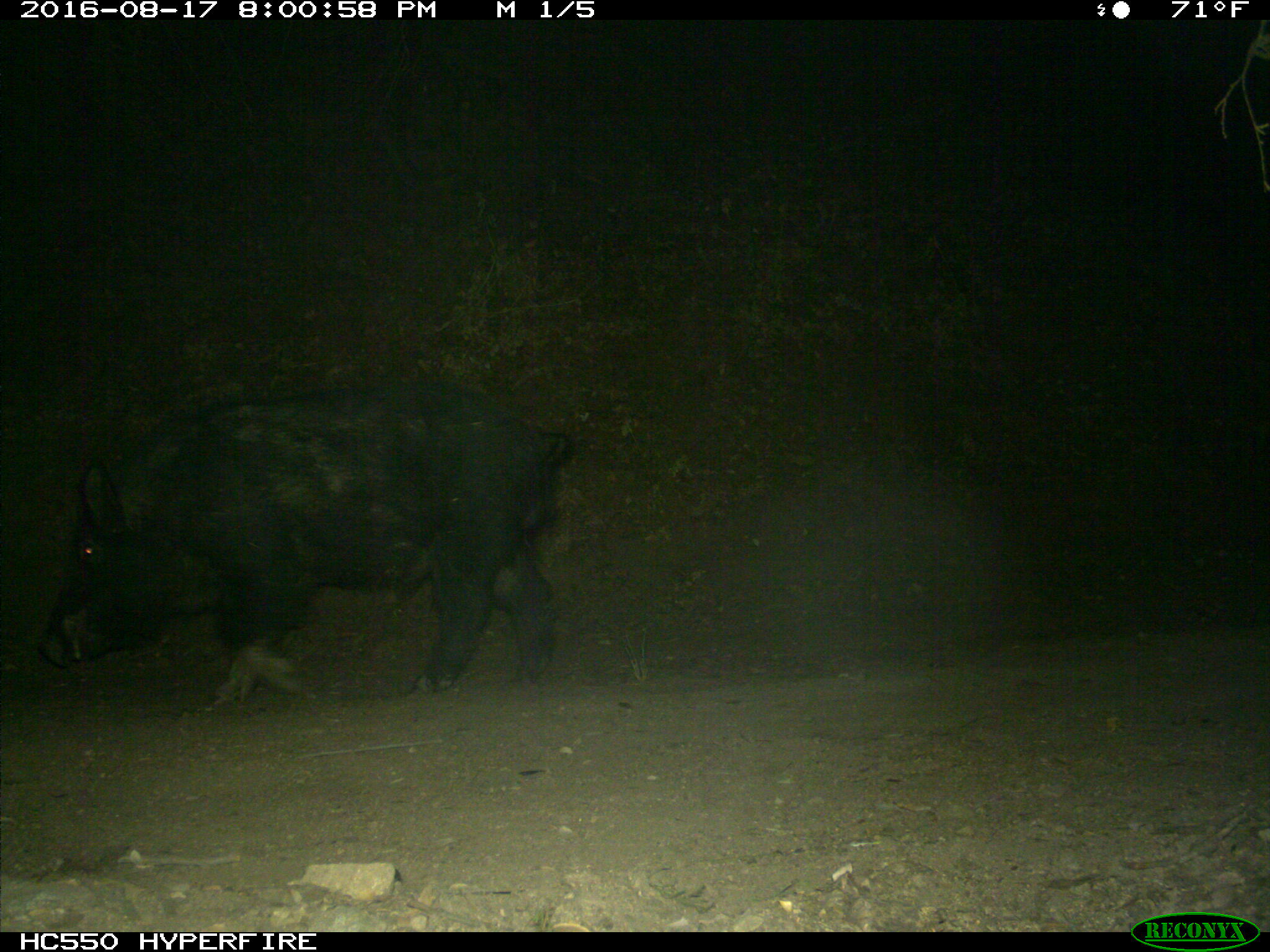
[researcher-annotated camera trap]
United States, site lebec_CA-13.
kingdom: Animalia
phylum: Chordata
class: Mammalia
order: Artiodactyla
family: Suidae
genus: Sus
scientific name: Sus scrofa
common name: wild boar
Sus scrofa (wild boar).